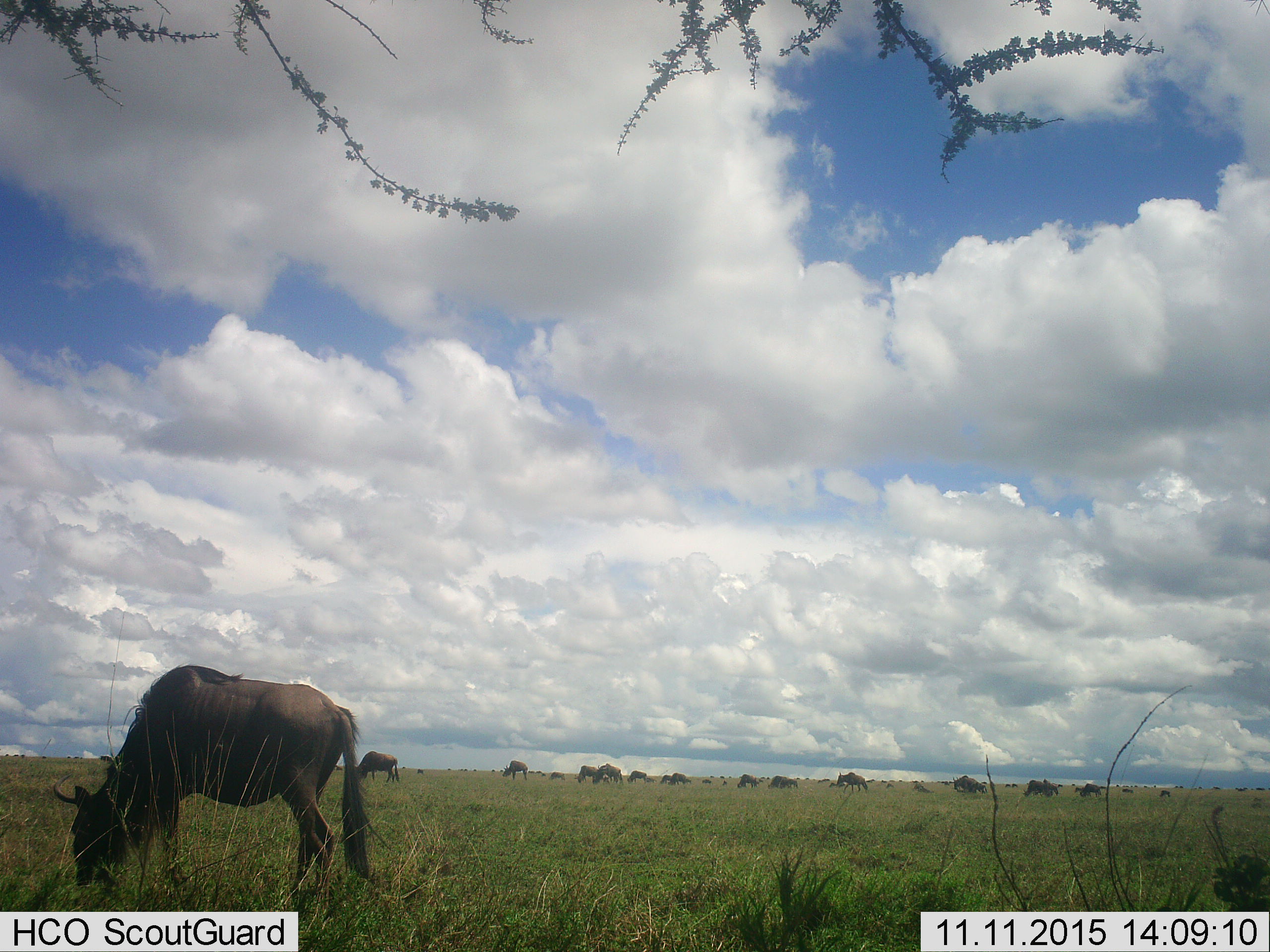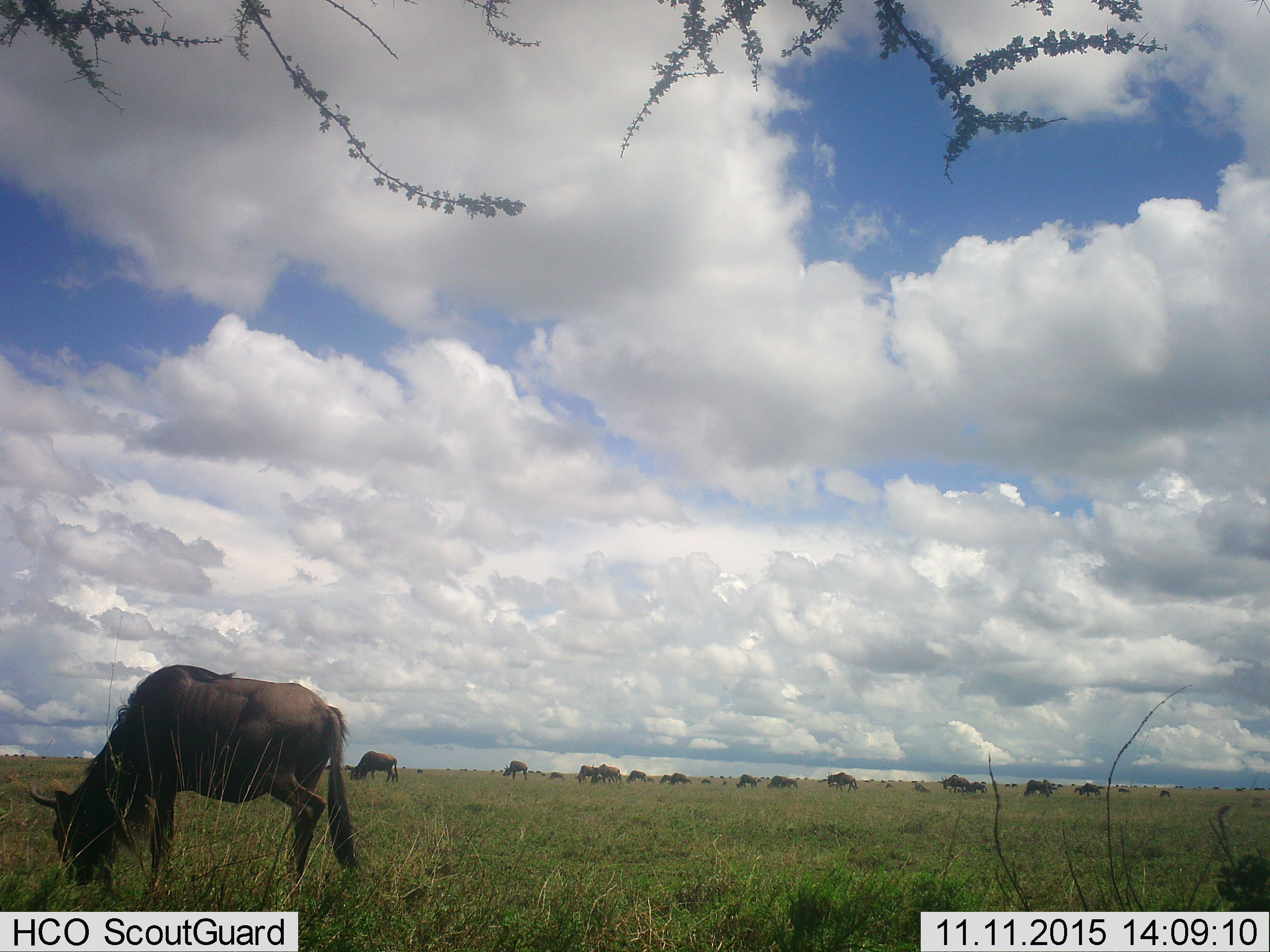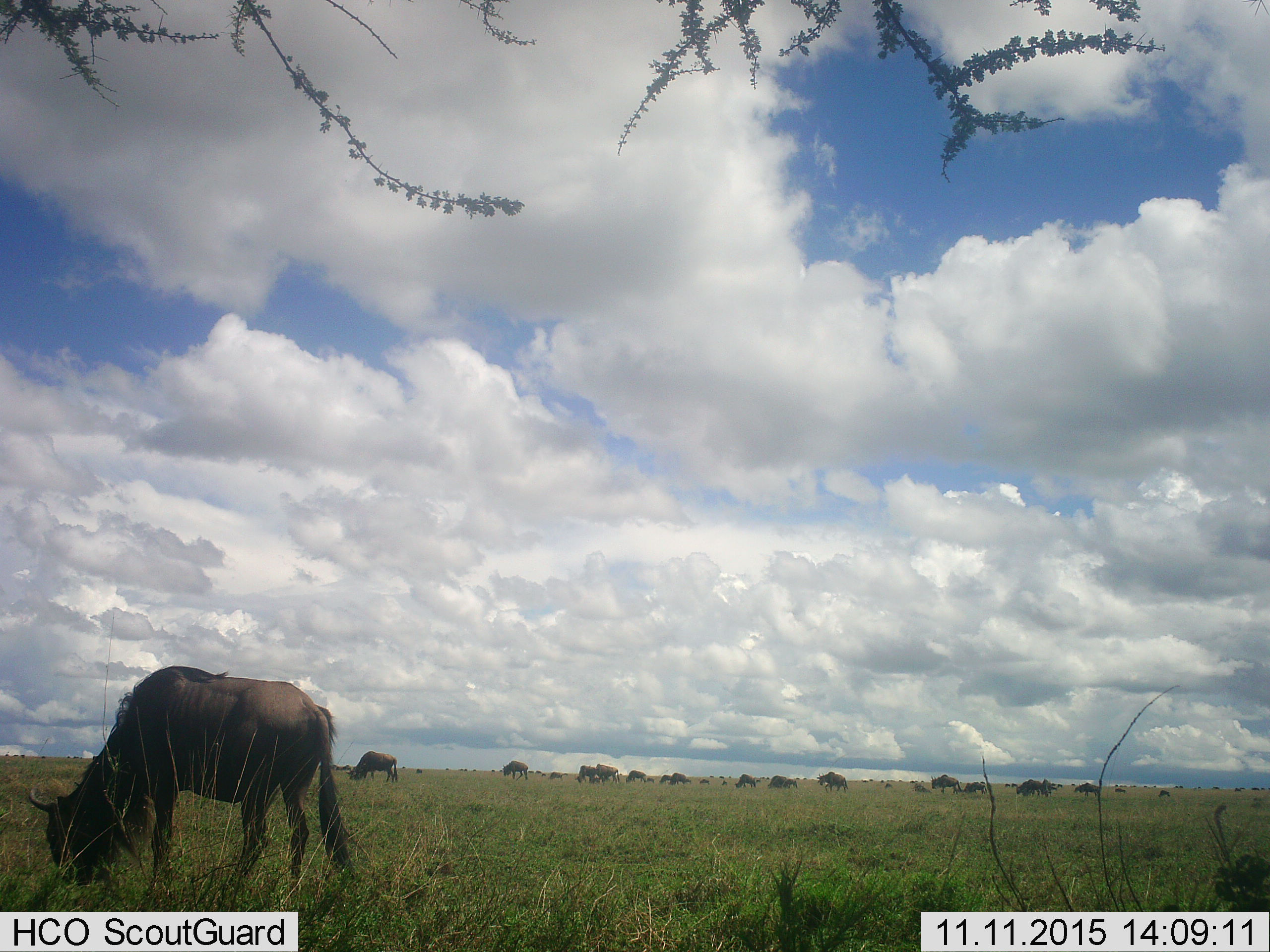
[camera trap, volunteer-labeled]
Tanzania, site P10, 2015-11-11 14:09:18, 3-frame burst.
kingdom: Animalia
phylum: Chordata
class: Mammalia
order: Artiodactyla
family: Bovidae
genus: Connochaetes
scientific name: Connochaetes taurinus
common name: blue wildebeest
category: wildebeest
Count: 11-50.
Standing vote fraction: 29%.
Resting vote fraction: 14%.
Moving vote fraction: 43%.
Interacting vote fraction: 0%.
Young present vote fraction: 29%.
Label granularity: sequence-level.